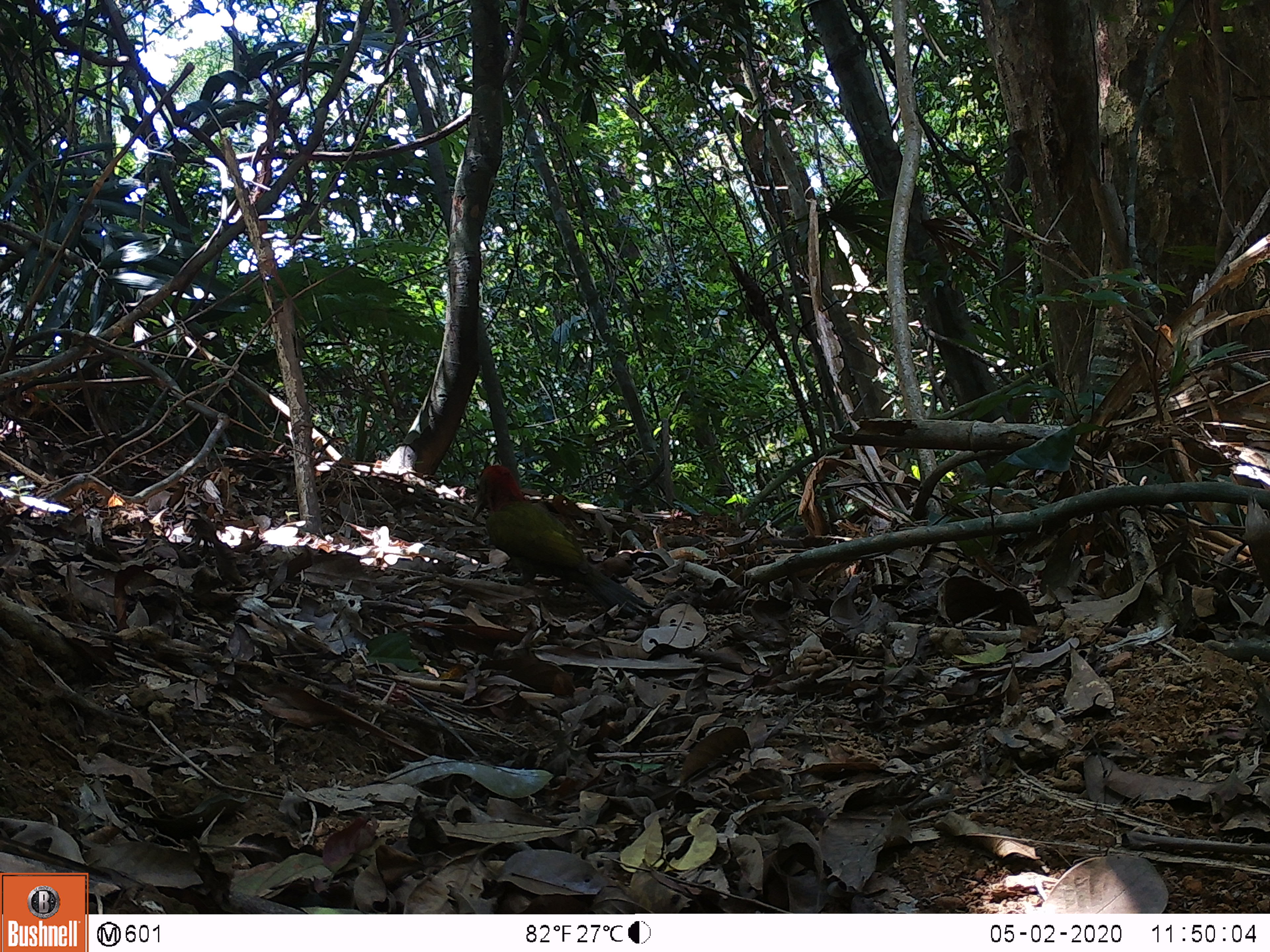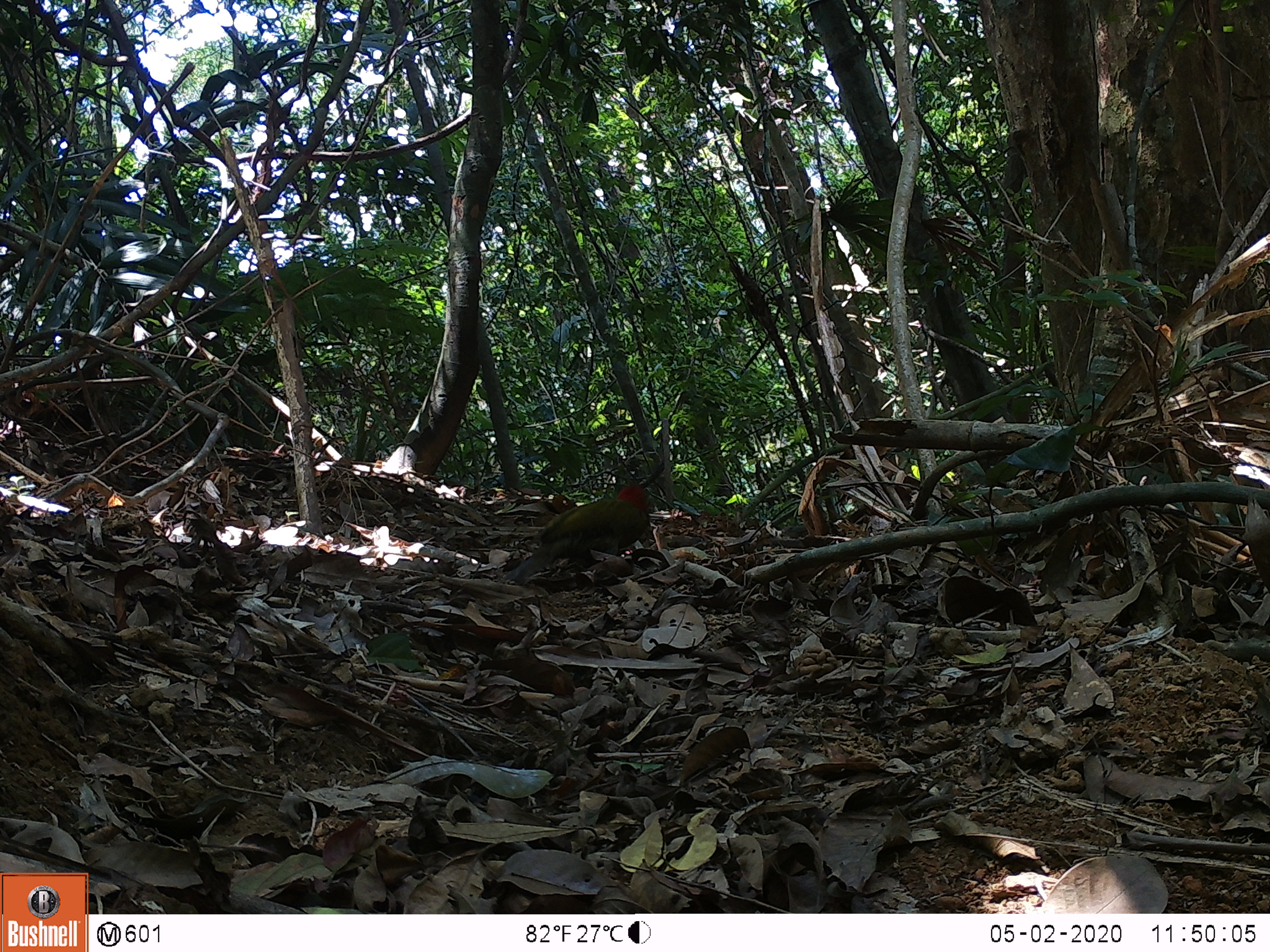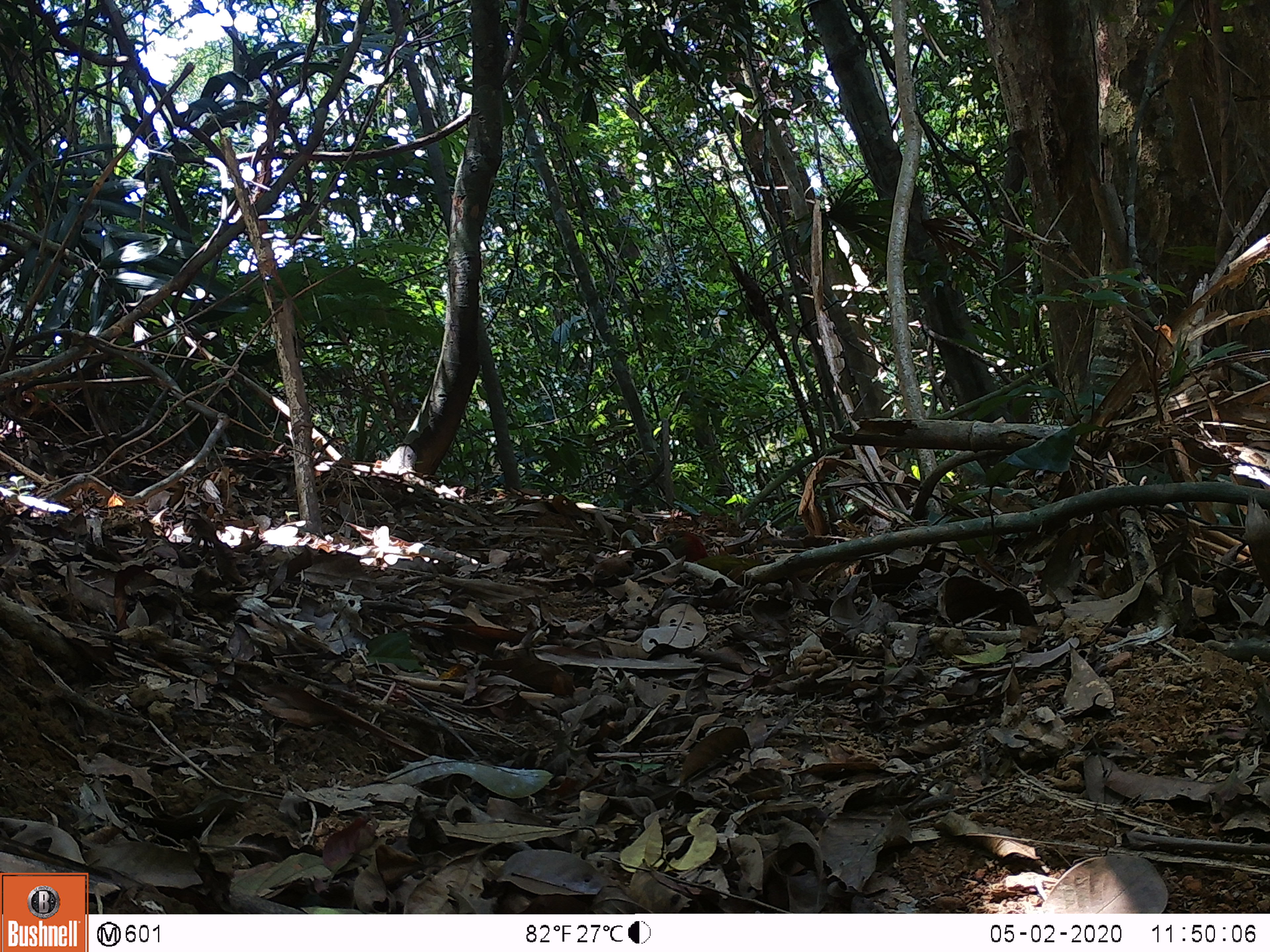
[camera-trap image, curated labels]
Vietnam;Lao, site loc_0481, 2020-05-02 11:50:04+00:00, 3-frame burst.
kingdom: Animalia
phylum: Chordata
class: Aves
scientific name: Aves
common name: bird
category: unidentified bird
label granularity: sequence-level